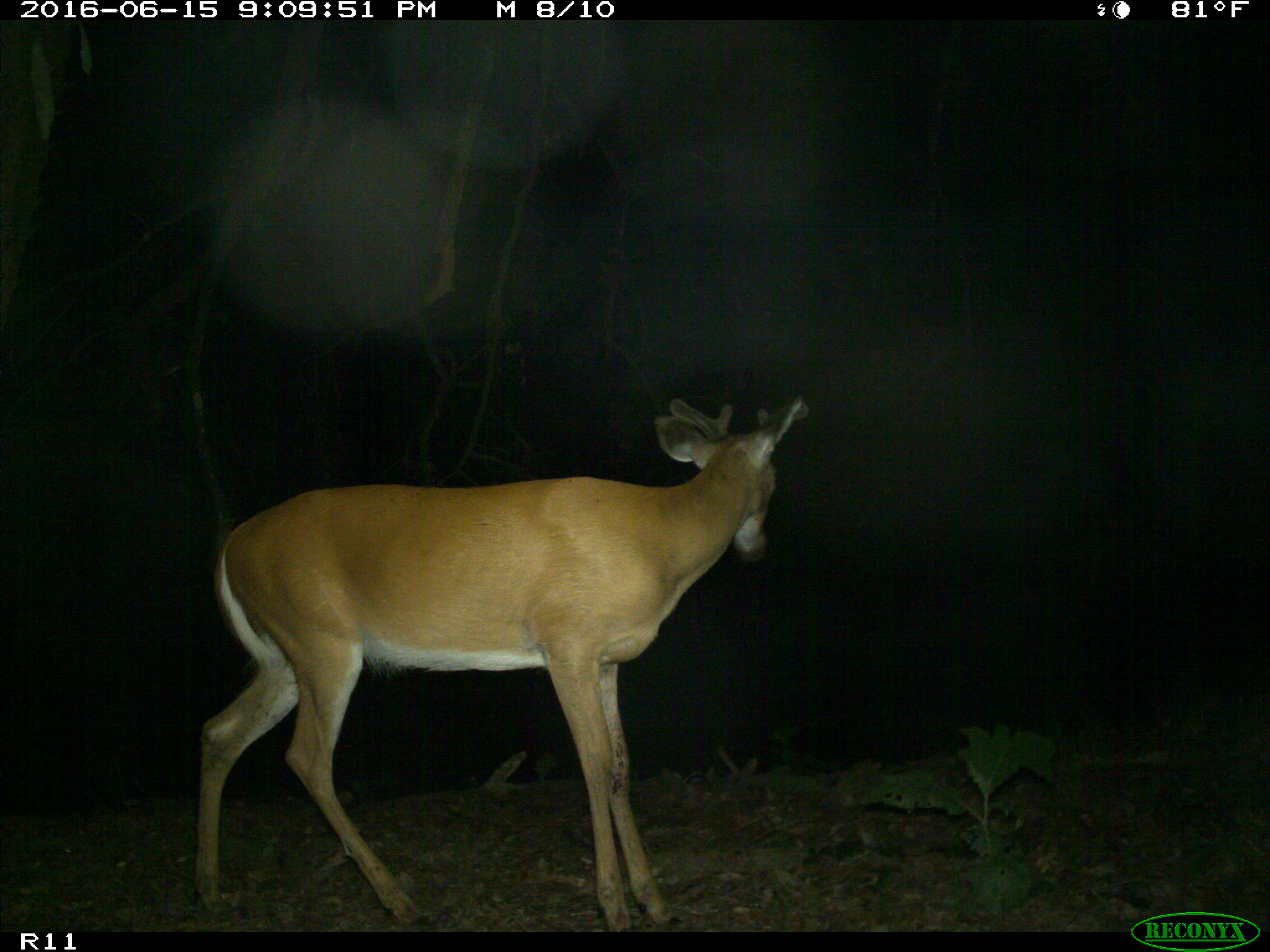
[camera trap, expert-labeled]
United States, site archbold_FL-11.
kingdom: Animalia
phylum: Chordata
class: Mammalia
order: Artiodactyla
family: Cervidae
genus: Odocoileus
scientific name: Odocoileus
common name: deer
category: unidentified deer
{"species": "unidentified deer (deer) (Odocoileus)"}